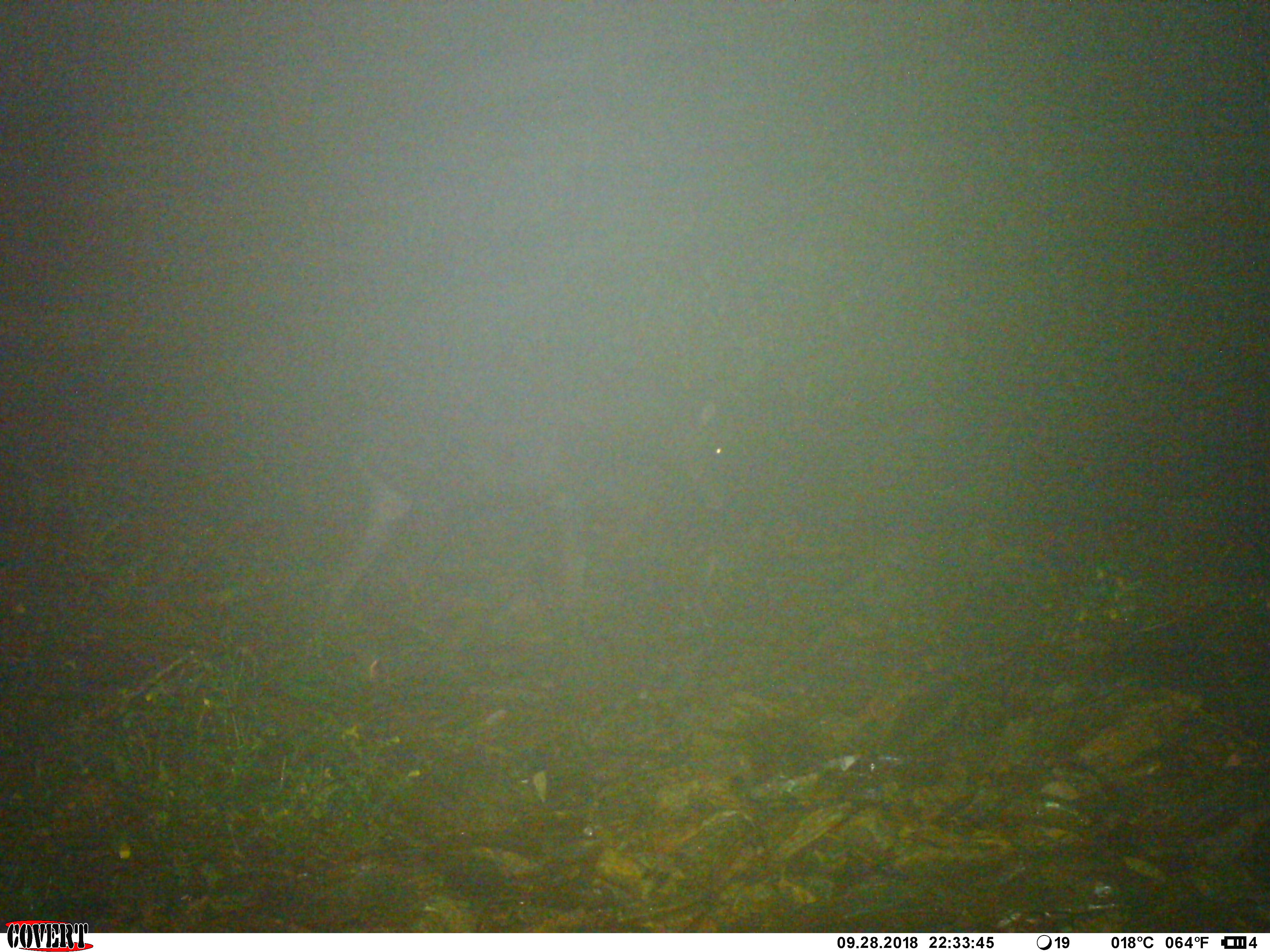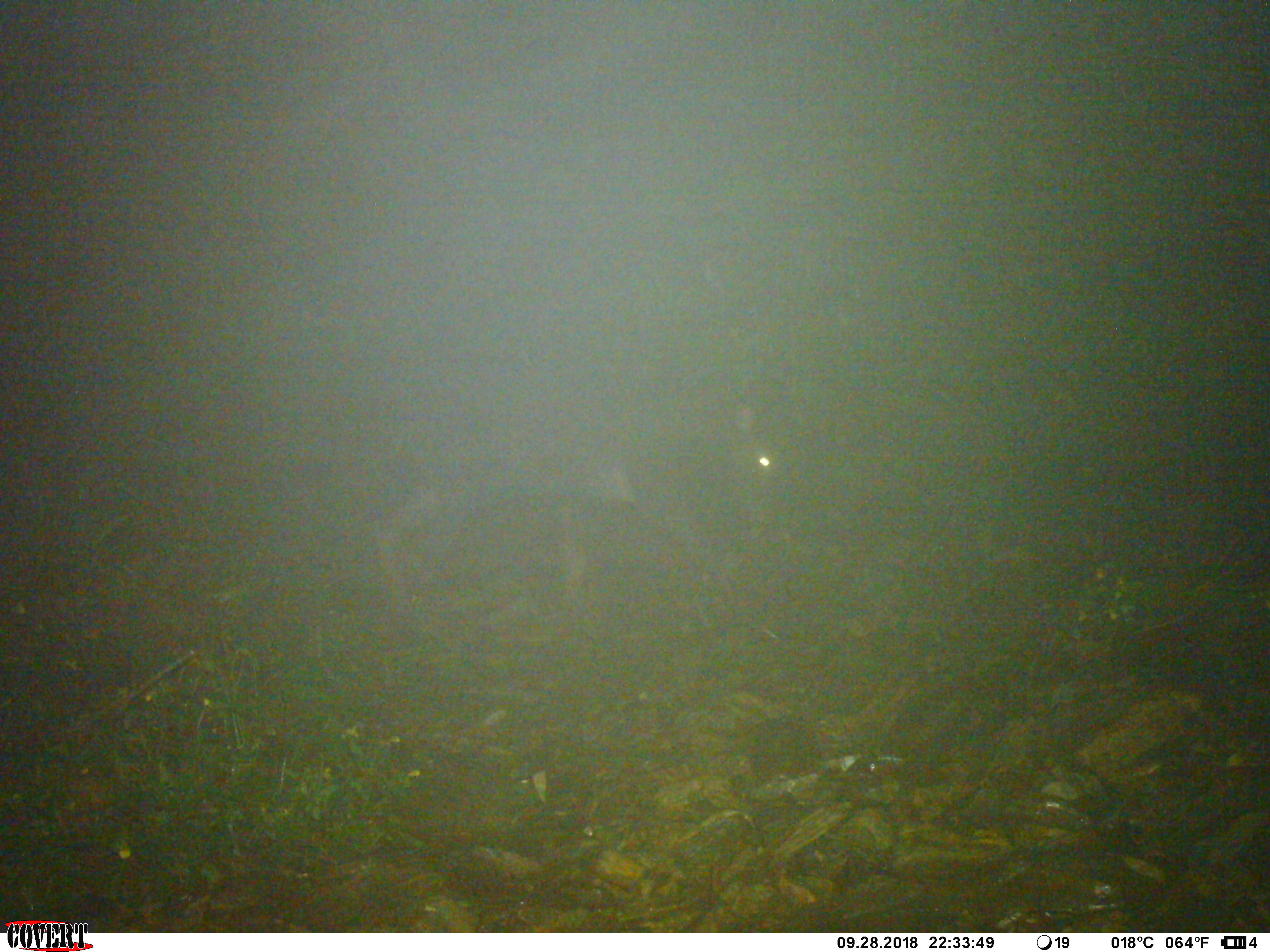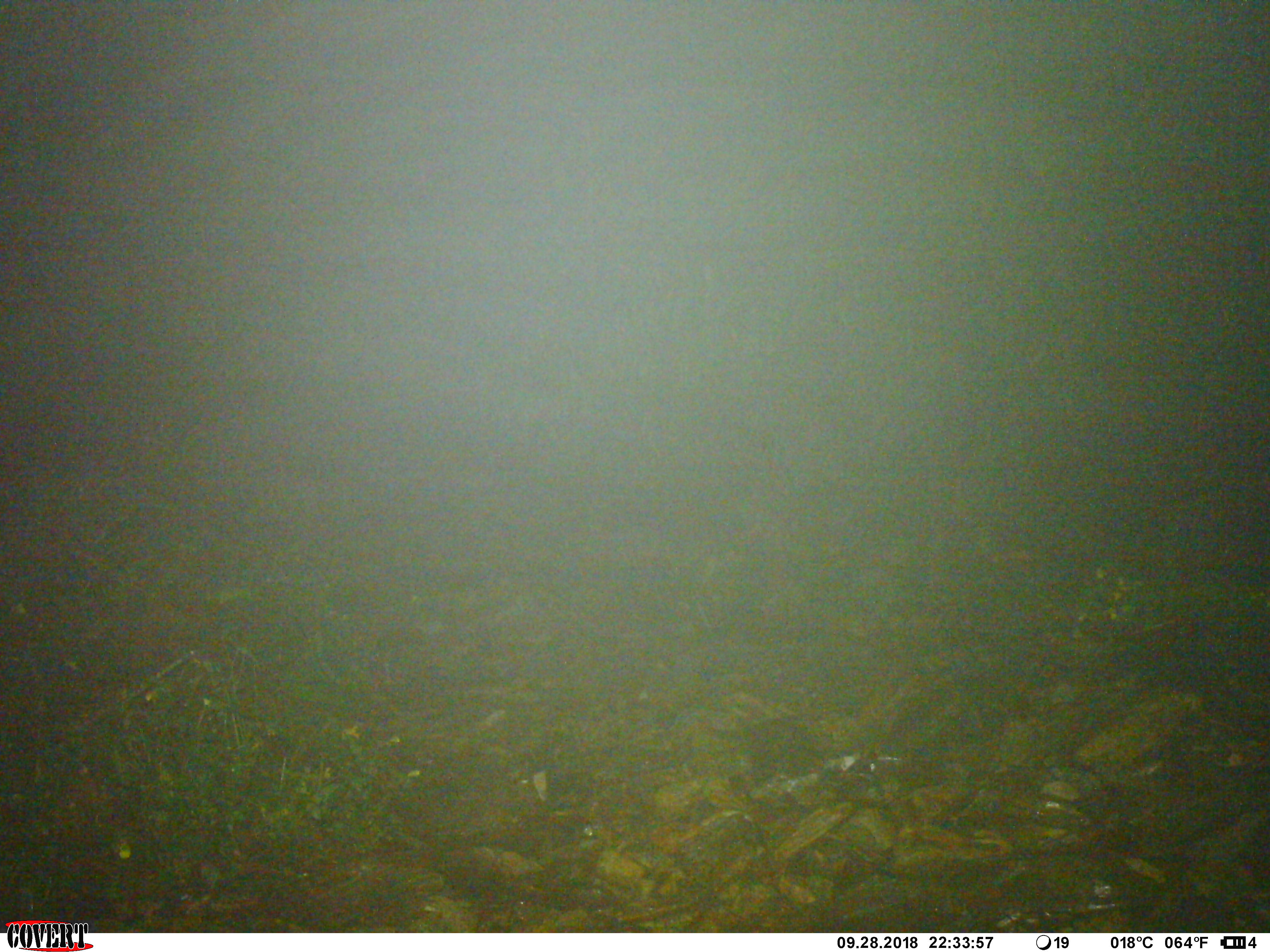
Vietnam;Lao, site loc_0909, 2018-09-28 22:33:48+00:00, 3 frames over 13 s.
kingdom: Animalia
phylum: Chordata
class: Mammalia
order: Artiodactyla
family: Bovidae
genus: Capricornis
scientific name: Capricornis sumatraensis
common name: chinese serow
Chinese serow (Capricornis sumatraensis). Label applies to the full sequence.